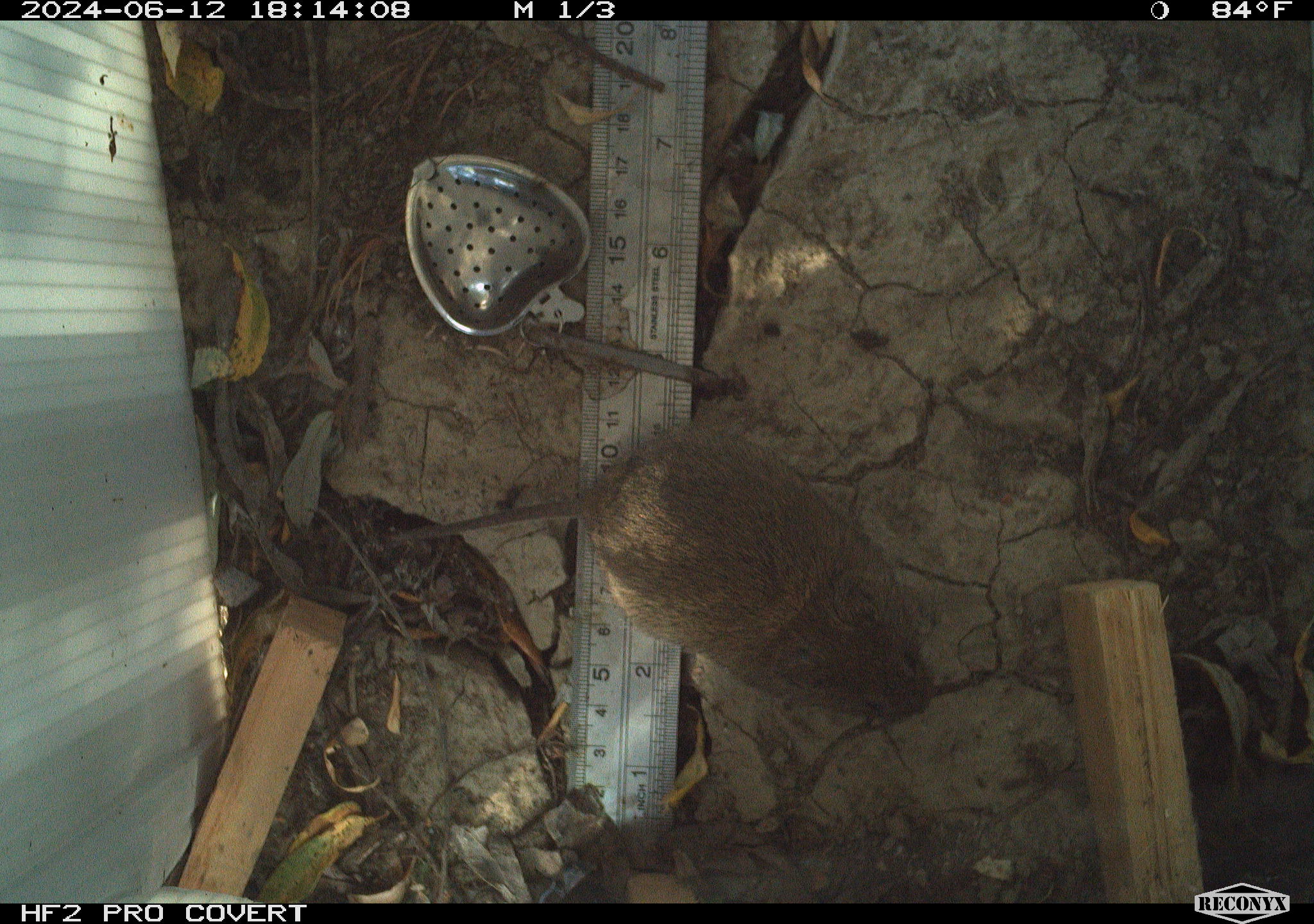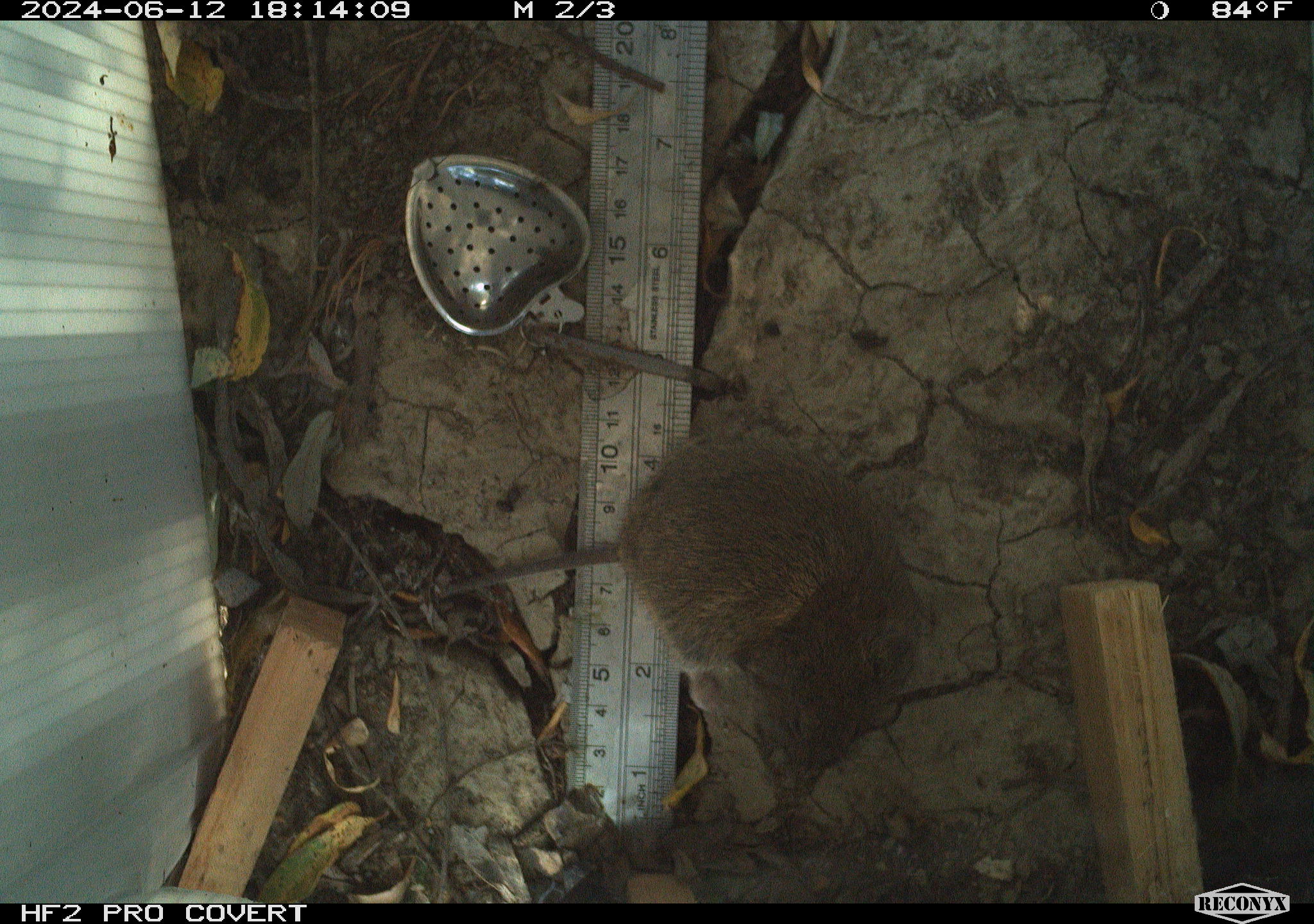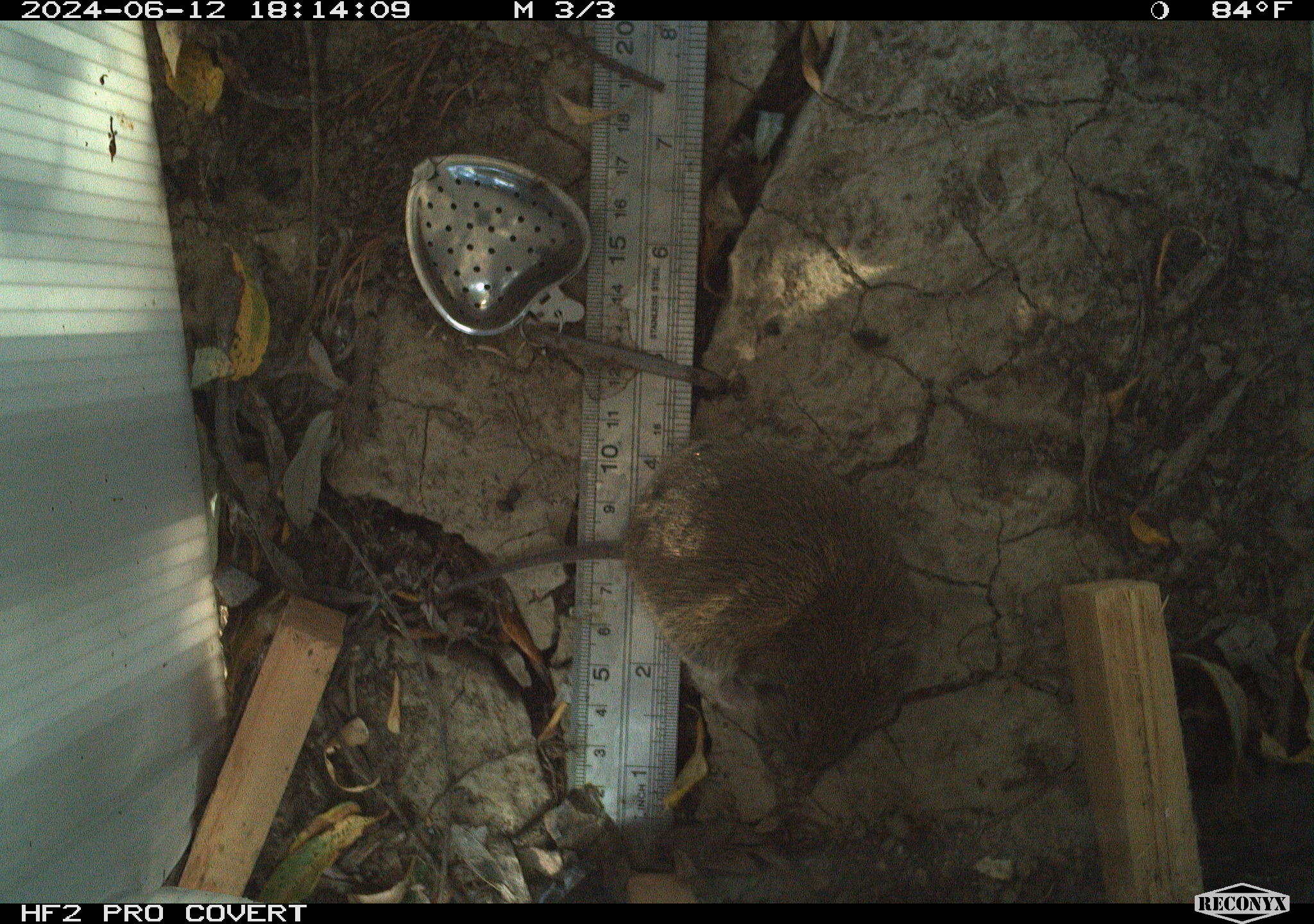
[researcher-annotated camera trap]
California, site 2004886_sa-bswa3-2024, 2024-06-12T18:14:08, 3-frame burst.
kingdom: Animalia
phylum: Chordata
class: Mammalia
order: Rodentia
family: Cricetidae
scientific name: Arvicolinae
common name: voles, lemmings, and muskrats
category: arvicolinae subfamily